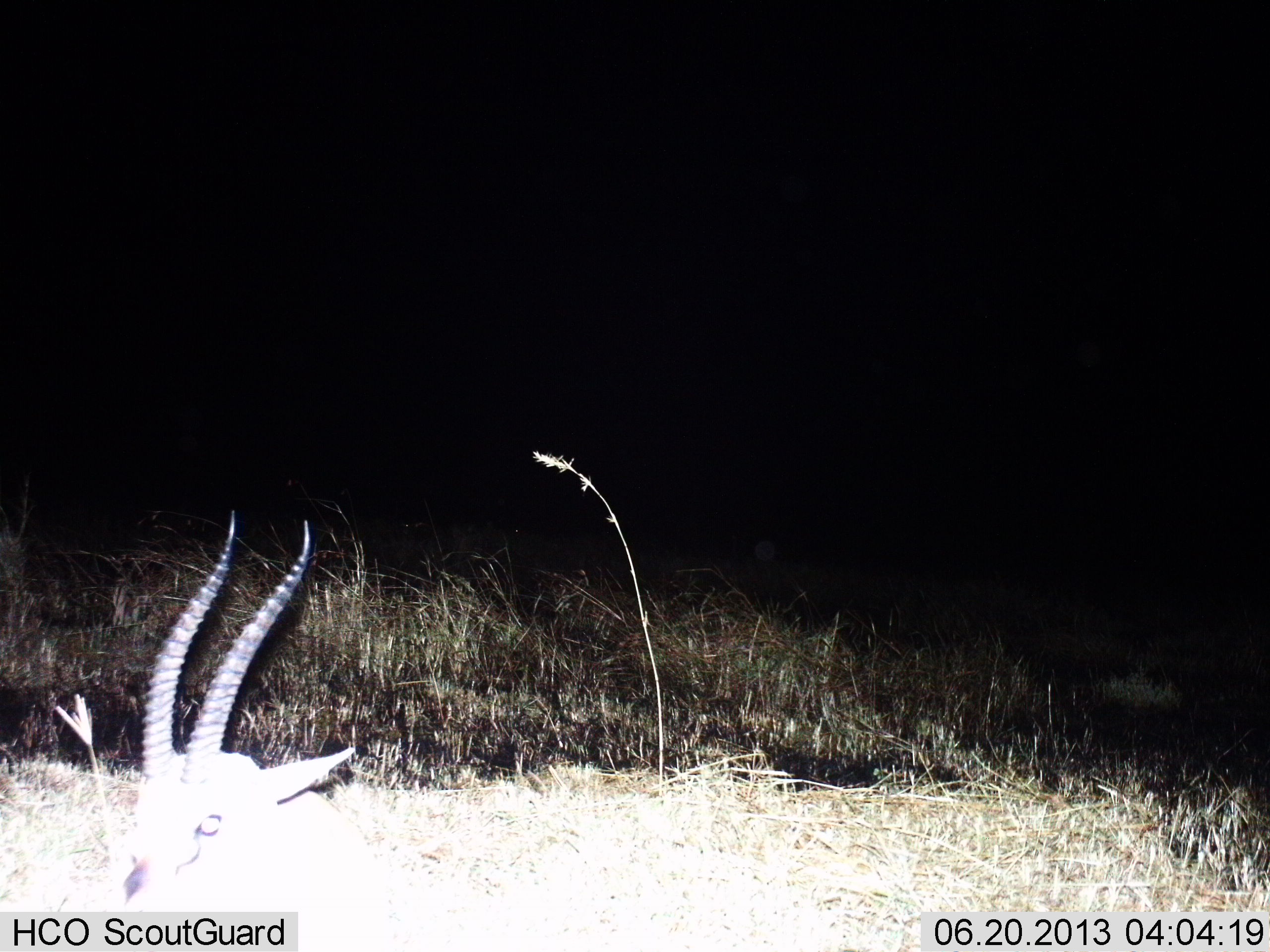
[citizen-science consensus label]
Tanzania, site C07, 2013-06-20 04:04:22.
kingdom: Animalia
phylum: Chordata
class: Mammalia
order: Artiodactyla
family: Bovidae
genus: Eudorcas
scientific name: Eudorcas thomsonii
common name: thomson's gazelle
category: gazellethomsons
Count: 1.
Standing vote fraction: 20%.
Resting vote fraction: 80%.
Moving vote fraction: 0%.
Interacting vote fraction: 0%.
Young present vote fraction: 0%.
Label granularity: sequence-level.